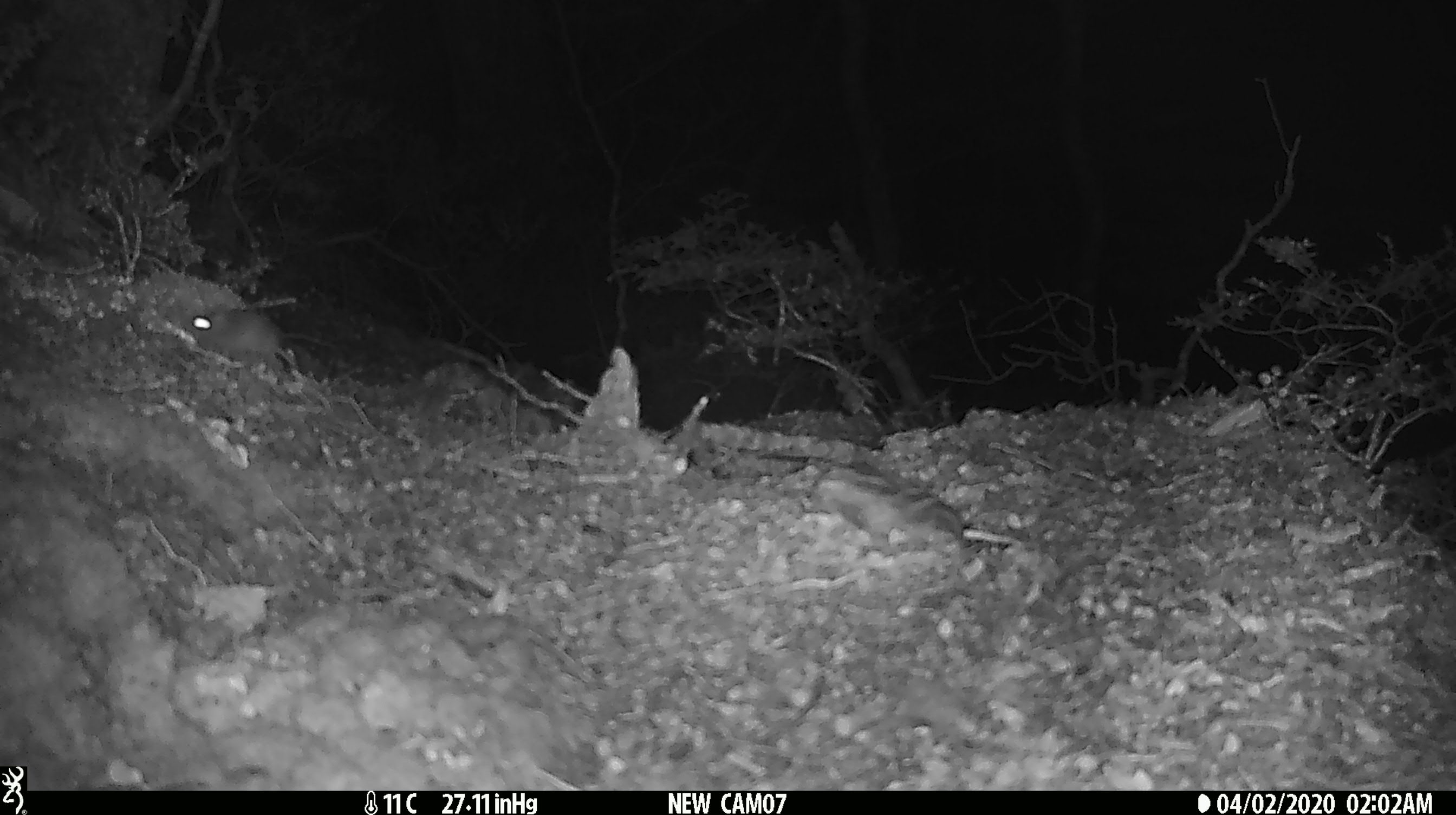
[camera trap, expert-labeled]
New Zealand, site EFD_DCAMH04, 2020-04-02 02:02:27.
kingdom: Animalia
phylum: Chordata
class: Mammalia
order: Rodentia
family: Muridae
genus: Mus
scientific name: Mus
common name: mouse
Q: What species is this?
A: Mouse (Mus).